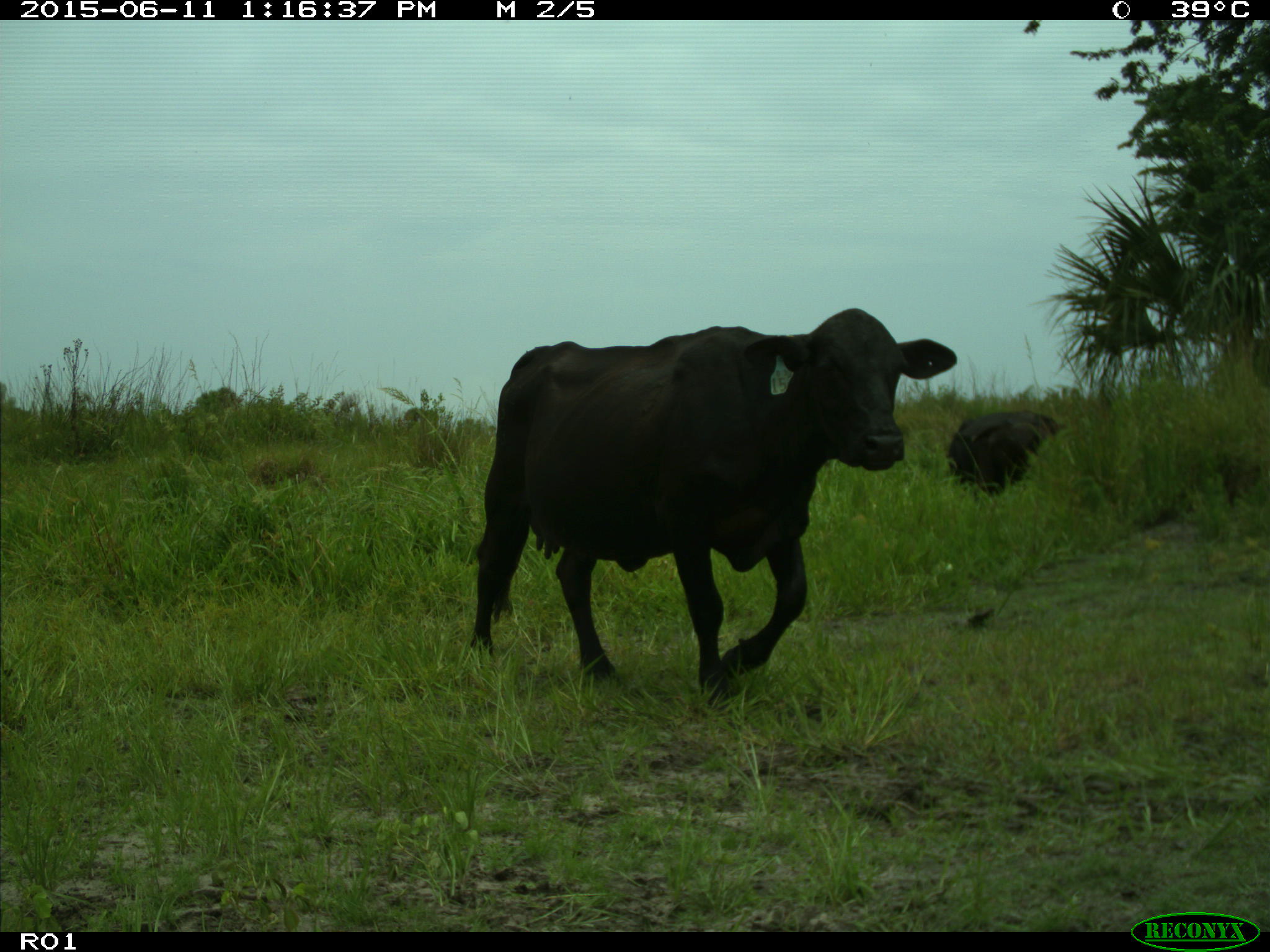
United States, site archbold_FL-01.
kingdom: Animalia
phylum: Chordata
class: Mammalia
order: Artiodactyla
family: Bovidae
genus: Bos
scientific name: Bos taurus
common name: domestic cow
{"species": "Bos taurus (domestic cow)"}